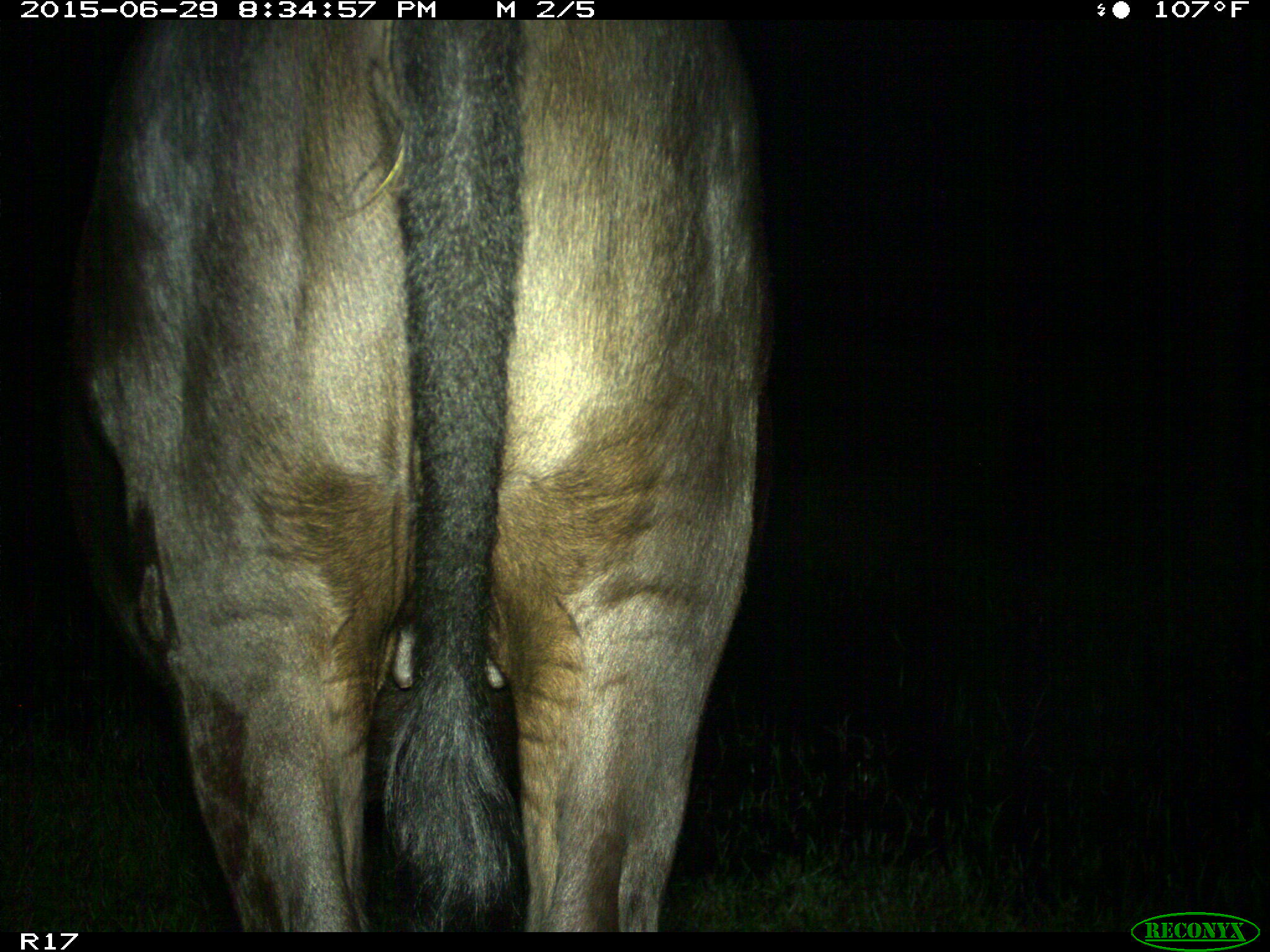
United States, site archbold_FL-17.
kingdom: Animalia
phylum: Chordata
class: Mammalia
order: Artiodactyla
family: Bovidae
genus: Bos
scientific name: Bos taurus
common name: domestic cow